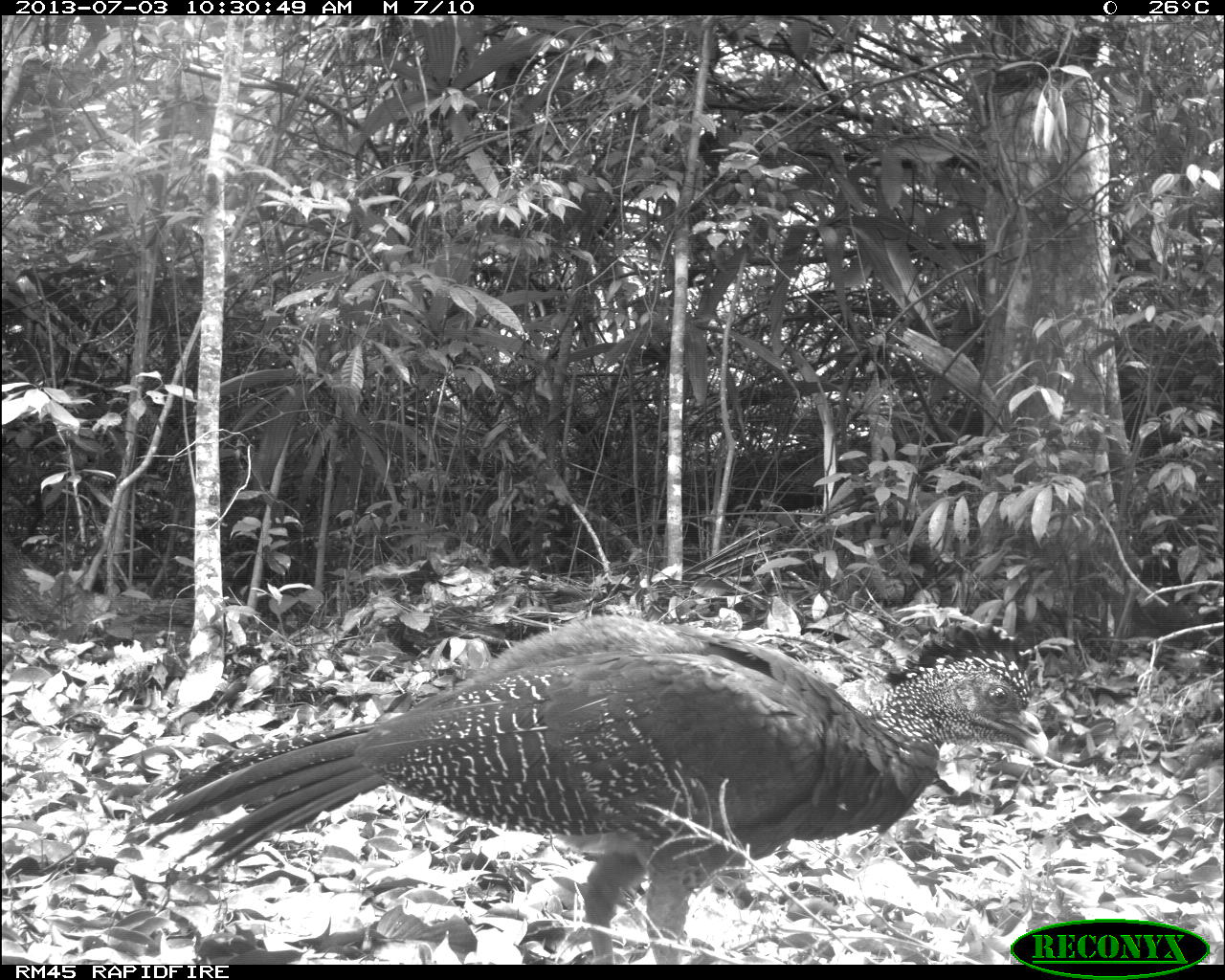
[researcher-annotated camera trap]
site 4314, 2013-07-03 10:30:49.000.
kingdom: Animalia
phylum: Chordata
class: Aves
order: Galliformes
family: Cracidae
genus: Crax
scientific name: Crax rubra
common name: great curassow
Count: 2.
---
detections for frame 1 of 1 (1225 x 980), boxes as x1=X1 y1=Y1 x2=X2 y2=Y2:
crax rubra: x1=137 y1=617 x2=1049 y2=962